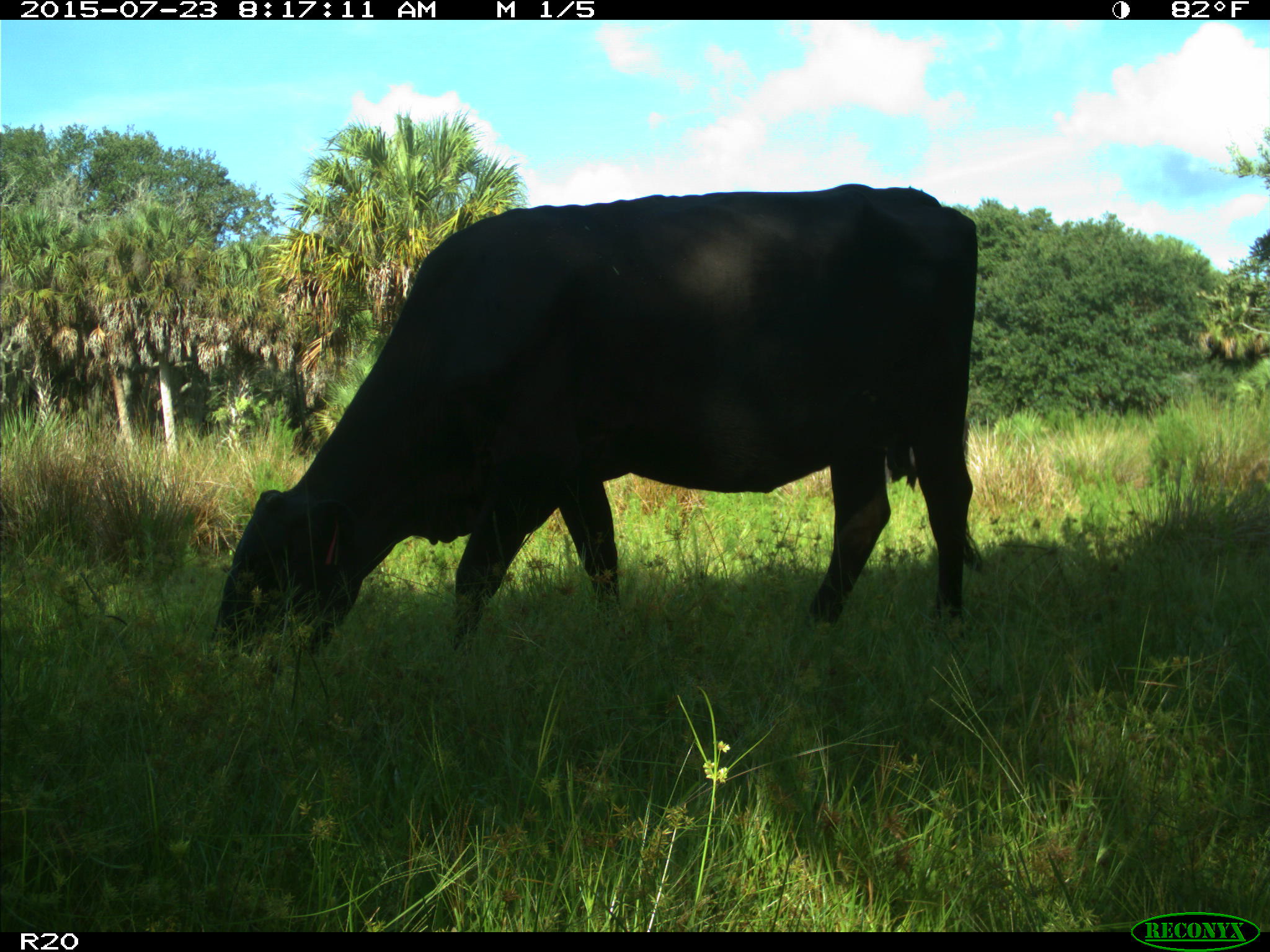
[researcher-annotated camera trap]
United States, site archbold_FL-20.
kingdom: Animalia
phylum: Chordata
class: Mammalia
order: Artiodactyla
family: Bovidae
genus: Bos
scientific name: Bos taurus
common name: domestic cow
Bos taurus (domestic cow).